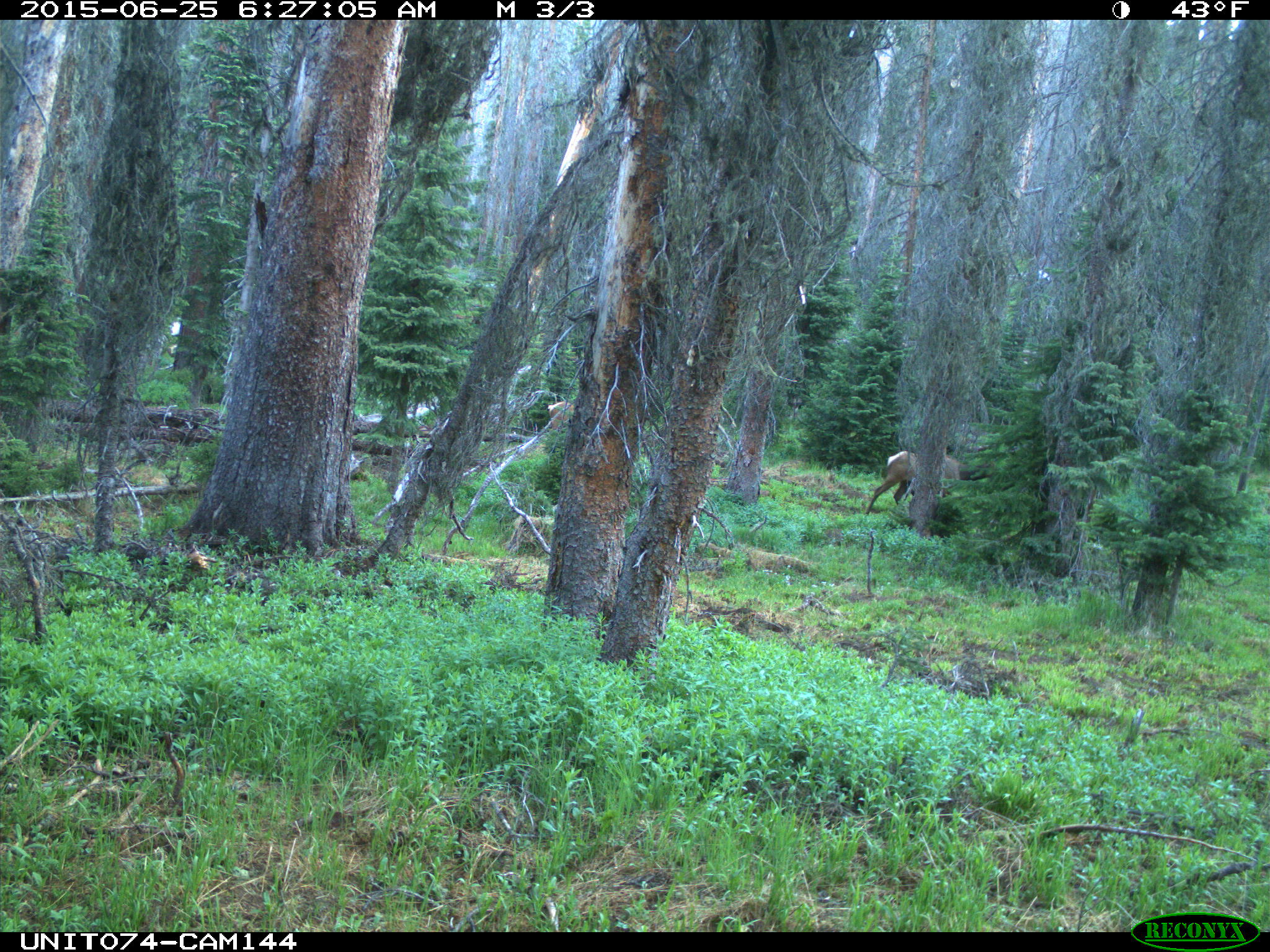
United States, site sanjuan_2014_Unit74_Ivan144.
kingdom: Animalia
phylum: Chordata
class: Mammalia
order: Artiodactyla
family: Cervidae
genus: Cervus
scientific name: Cervus elaphus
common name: red deer